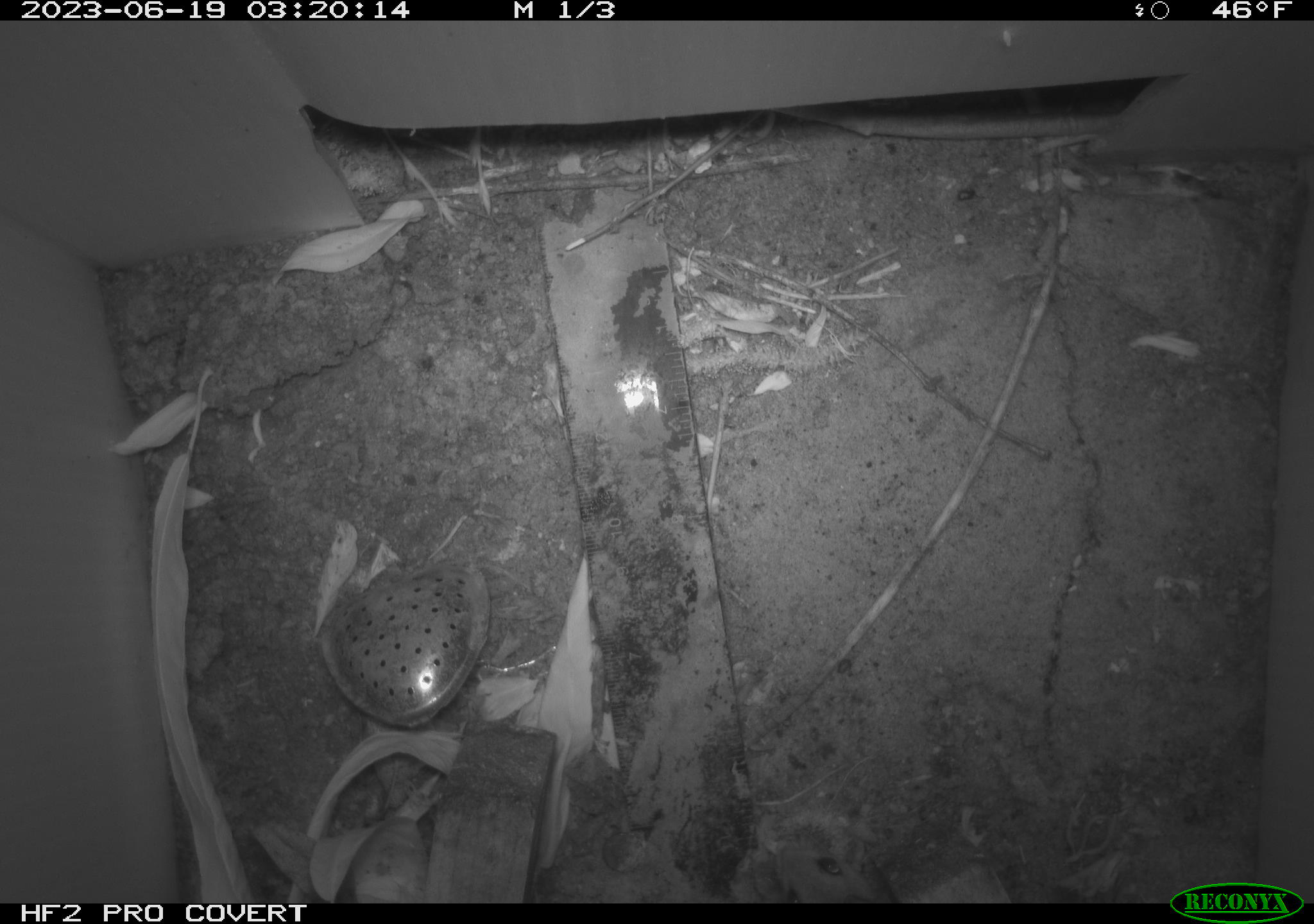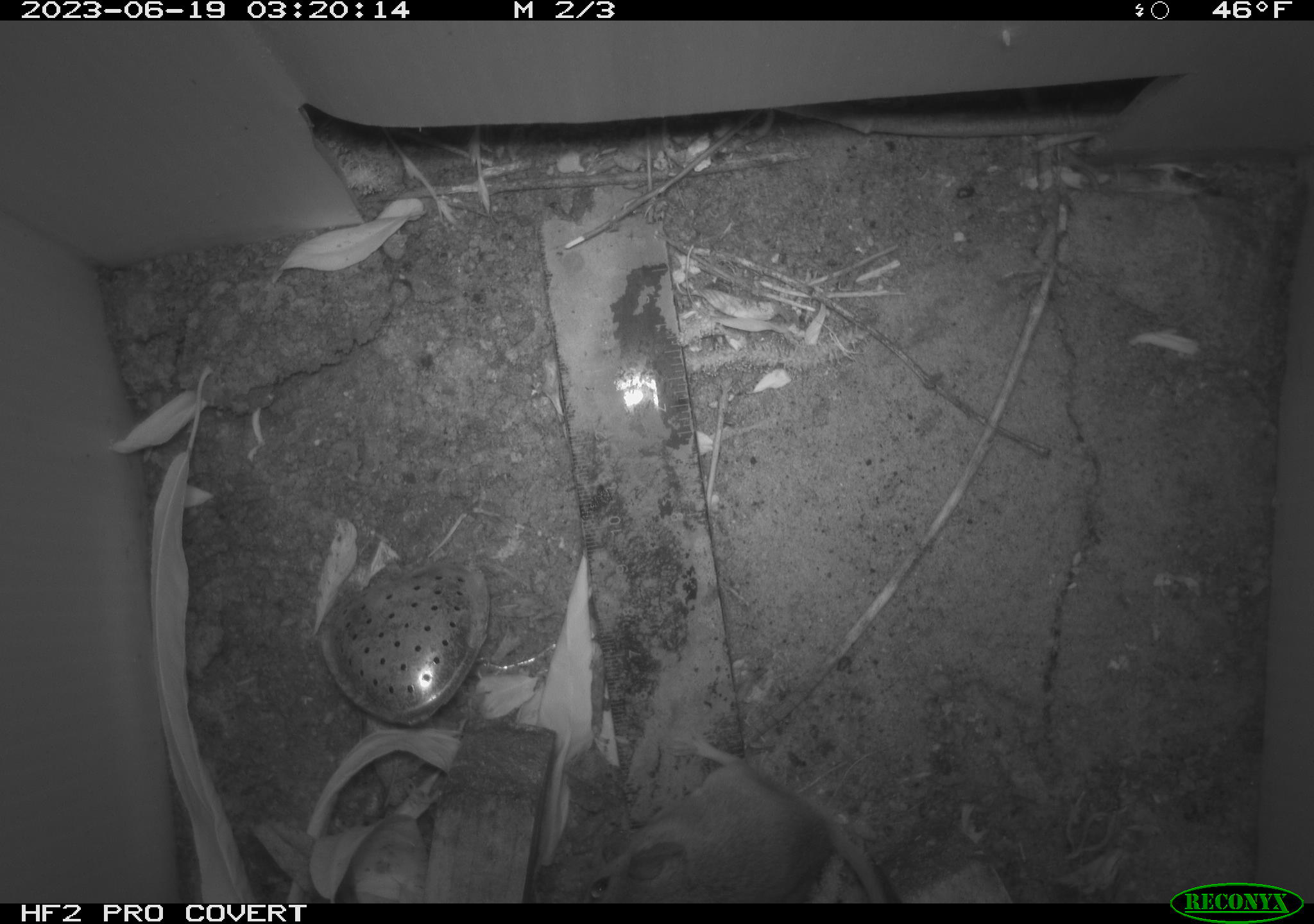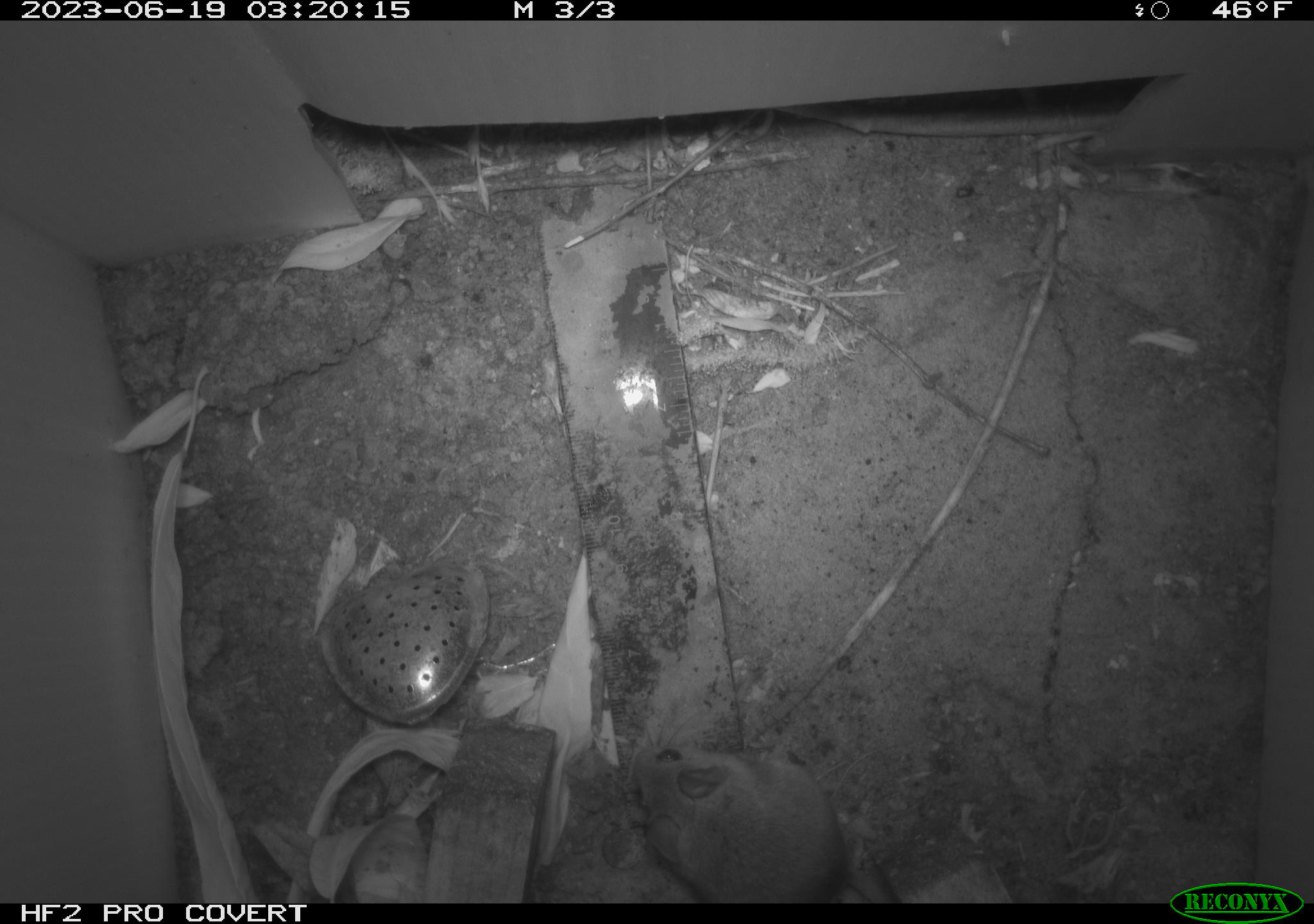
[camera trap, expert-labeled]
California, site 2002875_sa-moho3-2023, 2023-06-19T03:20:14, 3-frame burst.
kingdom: Animalia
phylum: Chordata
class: Mammalia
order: Rodentia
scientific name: Rodentia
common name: mouse species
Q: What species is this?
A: Mouse species (Rodentia).